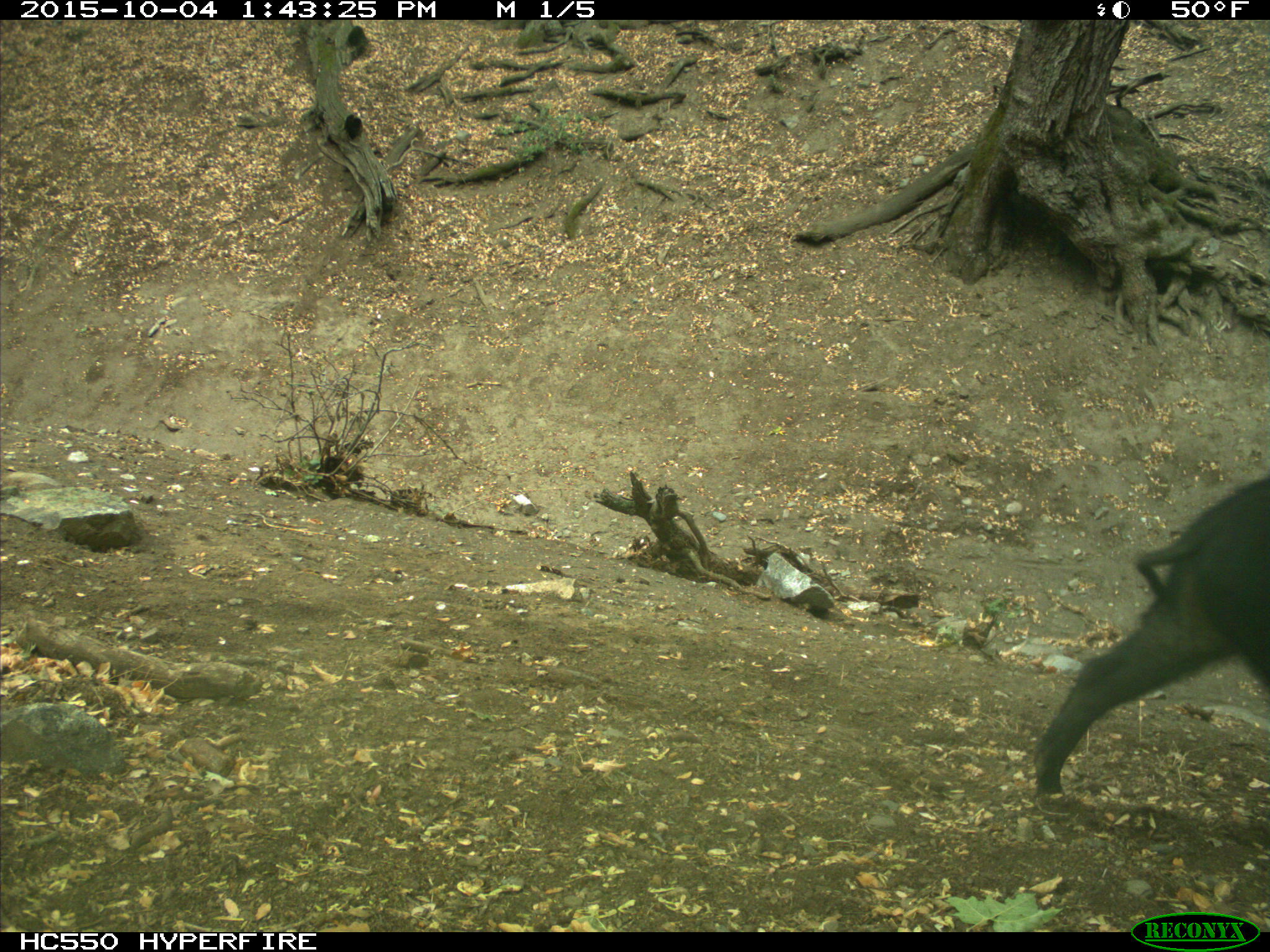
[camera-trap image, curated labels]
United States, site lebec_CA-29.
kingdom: Animalia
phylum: Chordata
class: Mammalia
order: Artiodactyla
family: Suidae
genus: Sus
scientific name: Sus scrofa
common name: wild boar